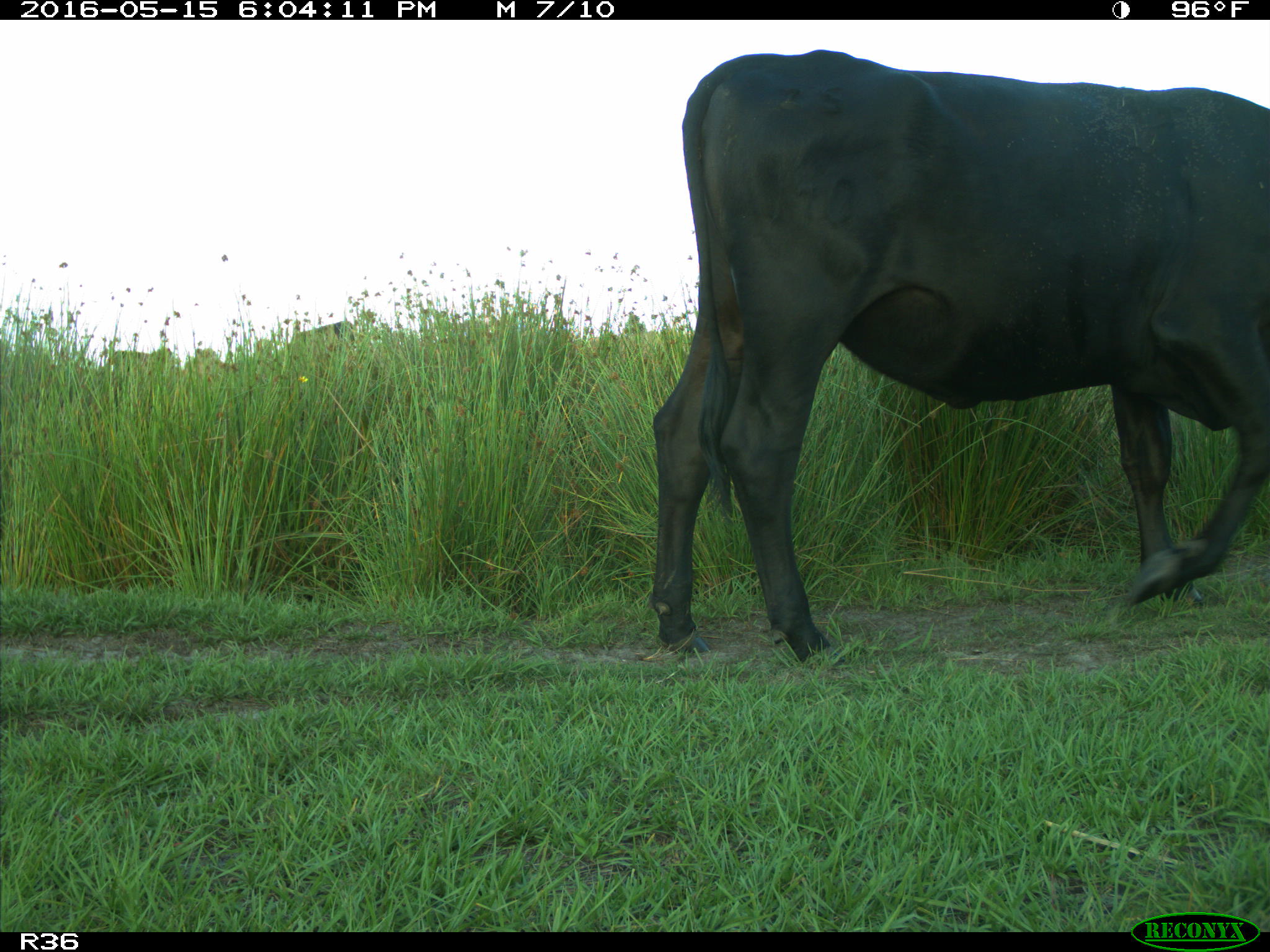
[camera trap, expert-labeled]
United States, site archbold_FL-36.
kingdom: Animalia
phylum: Chordata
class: Mammalia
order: Artiodactyla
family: Bovidae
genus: Bos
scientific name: Bos taurus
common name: domestic cow